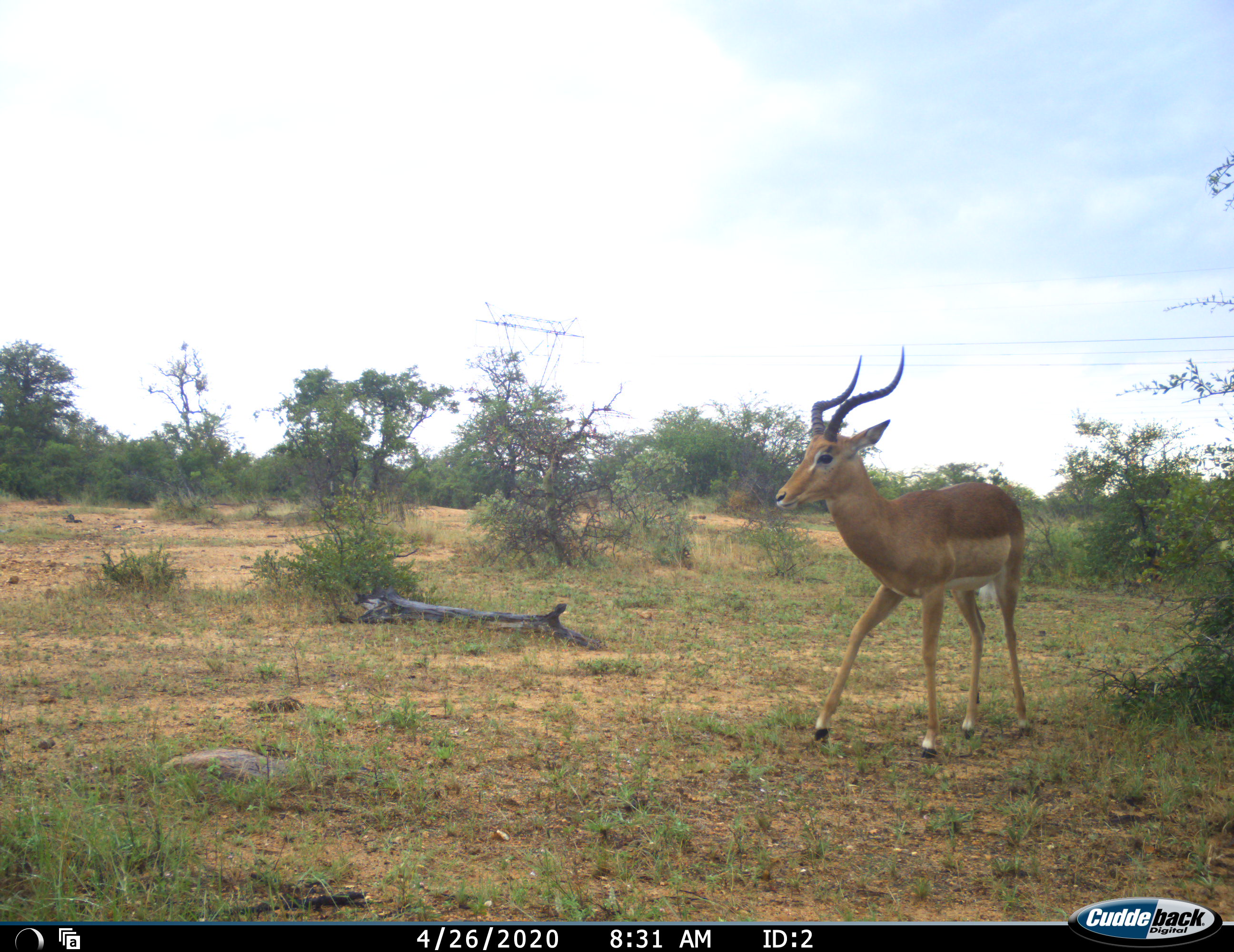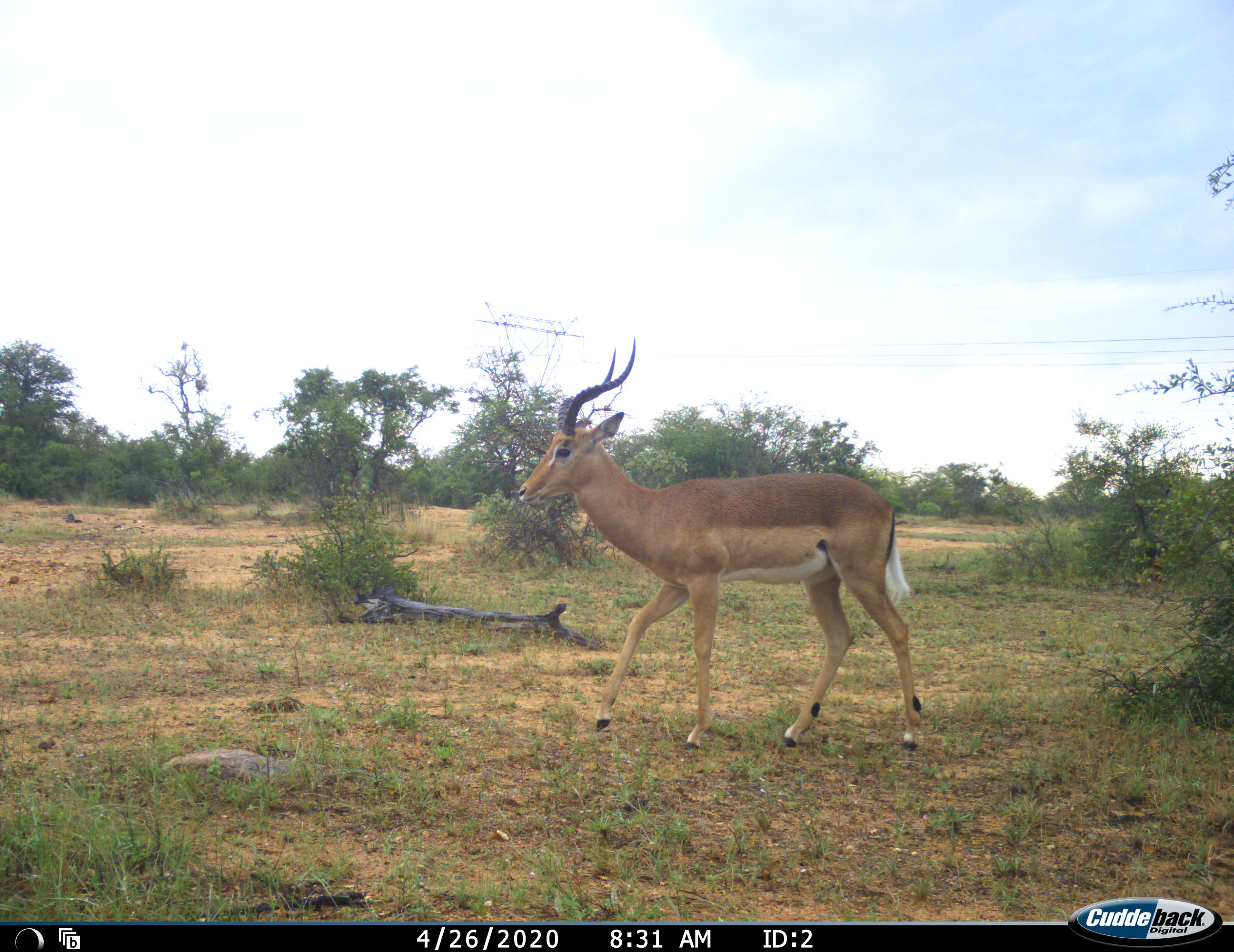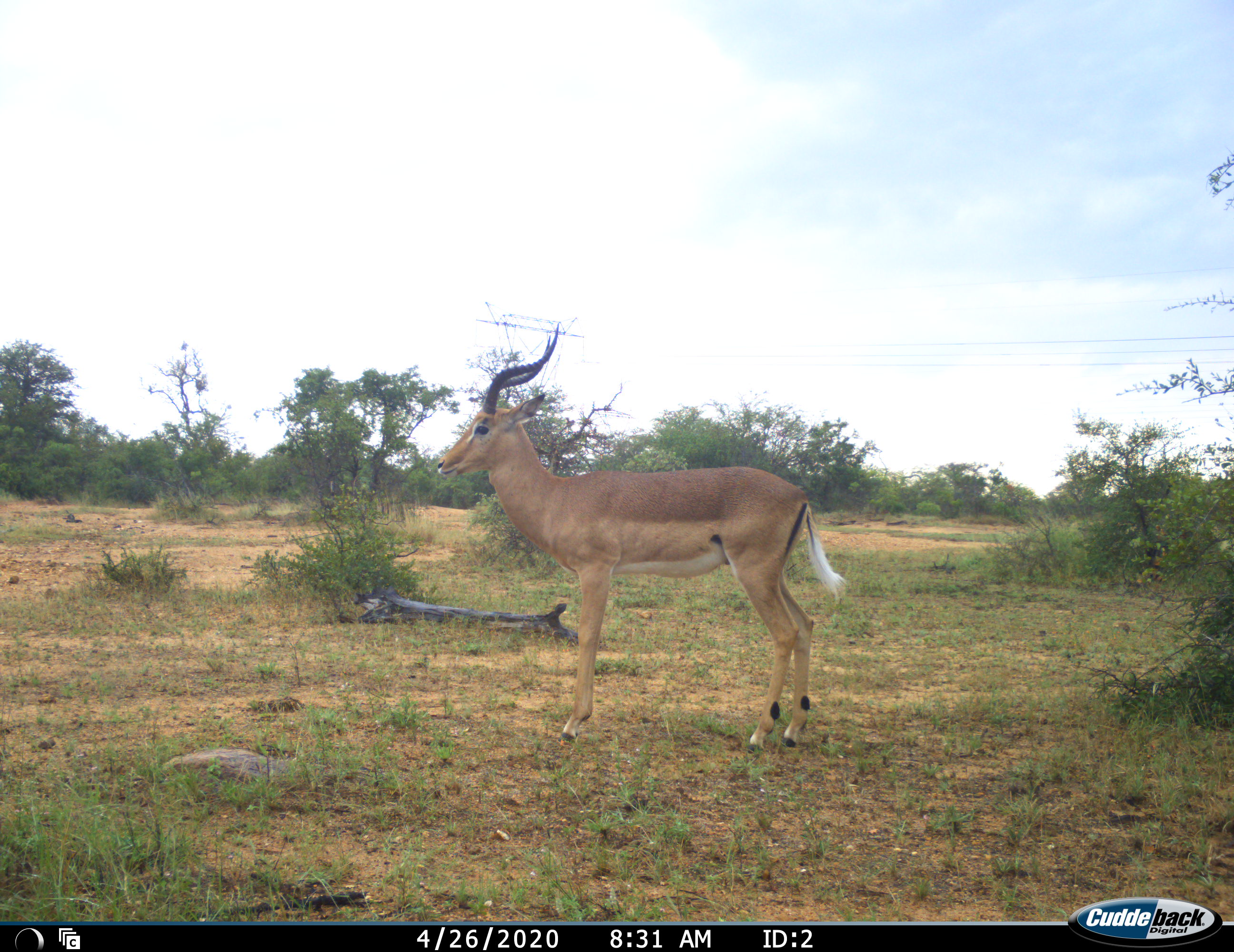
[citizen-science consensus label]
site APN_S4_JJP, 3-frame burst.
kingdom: Animalia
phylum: Chordata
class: Mammalia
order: Artiodactyla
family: Bovidae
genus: Aepyceros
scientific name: Aepyceros melampus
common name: impala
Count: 1.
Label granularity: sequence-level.